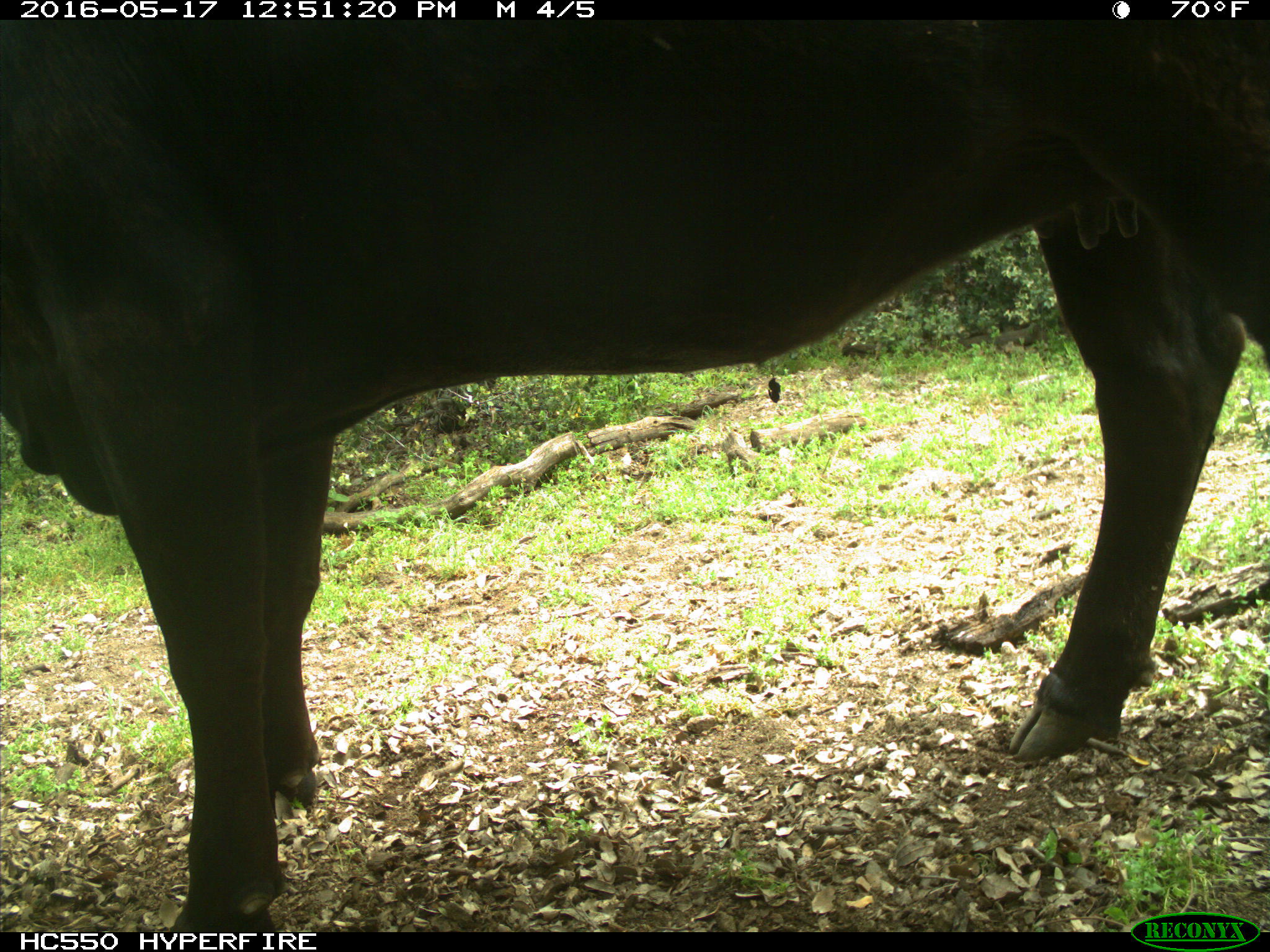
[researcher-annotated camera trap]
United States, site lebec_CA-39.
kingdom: Animalia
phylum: Chordata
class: Mammalia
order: Artiodactyla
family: Bovidae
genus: Bos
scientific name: Bos taurus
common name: domestic cow